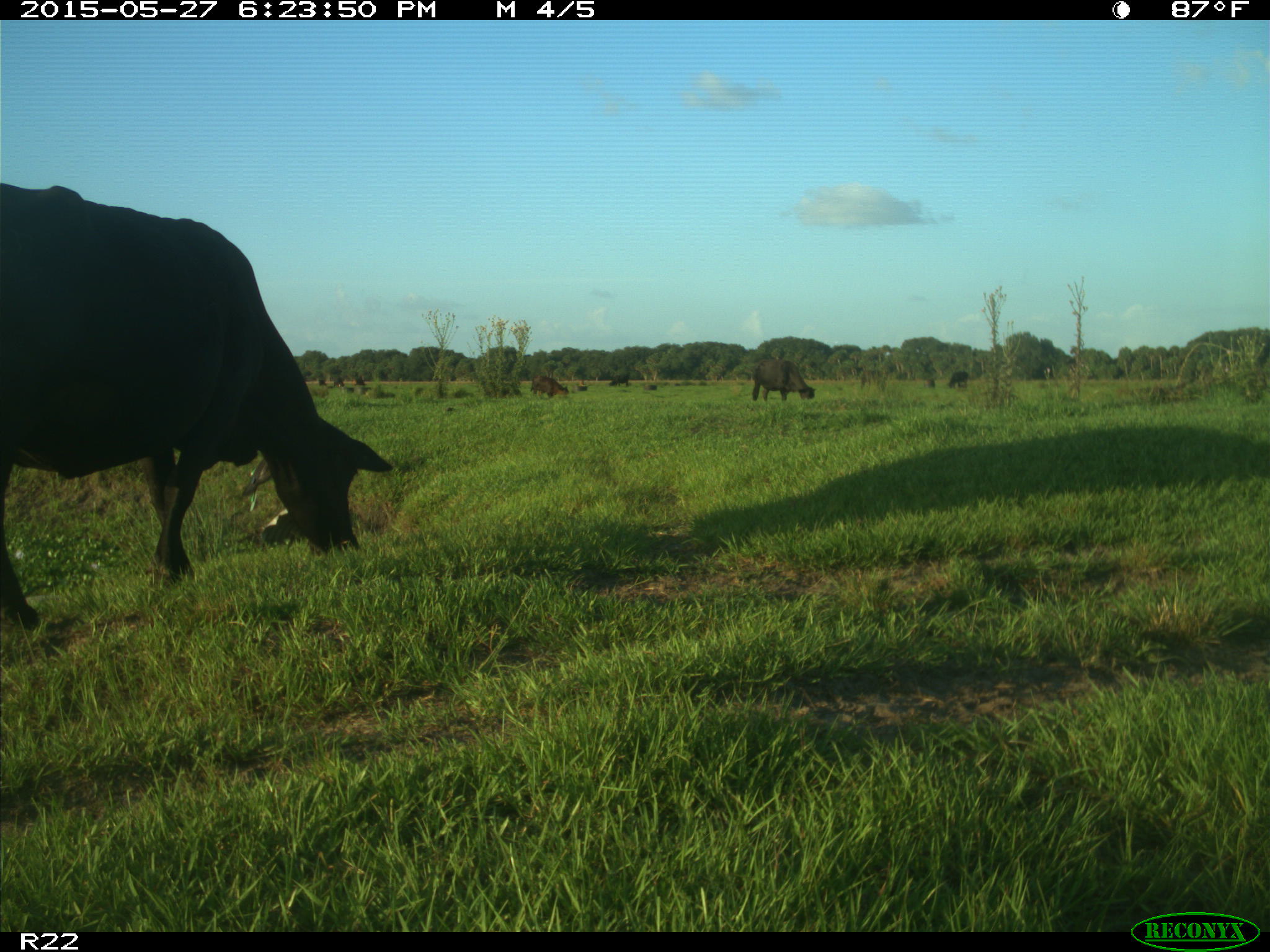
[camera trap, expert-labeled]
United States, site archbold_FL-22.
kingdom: Animalia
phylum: Chordata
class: Mammalia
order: Artiodactyla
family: Bovidae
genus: Bos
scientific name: Bos taurus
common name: domestic cow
Bos taurus (domestic cow).